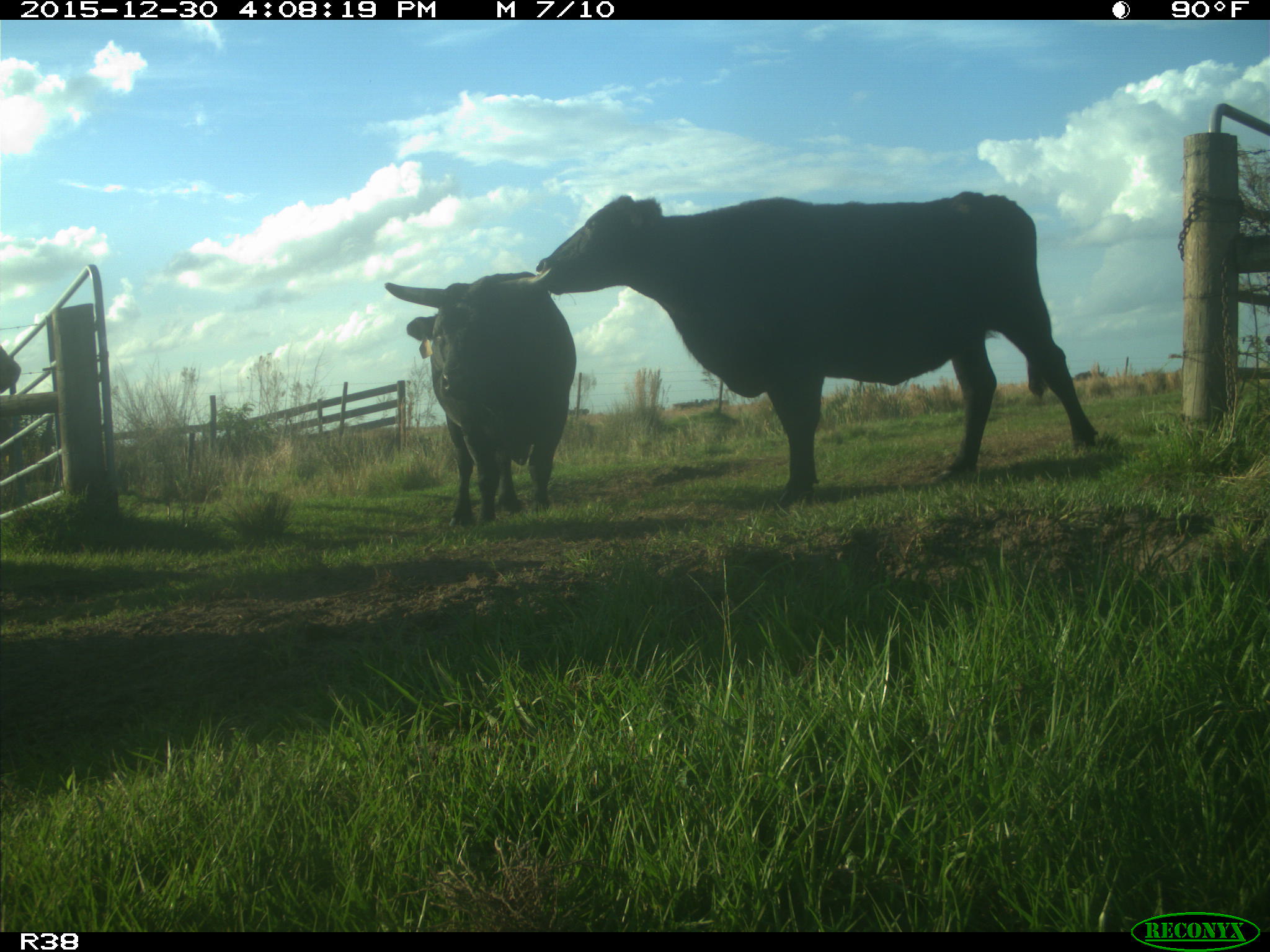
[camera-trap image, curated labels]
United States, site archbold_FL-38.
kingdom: Animalia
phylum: Chordata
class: Mammalia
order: Artiodactyla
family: Bovidae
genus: Bos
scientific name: Bos taurus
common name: domestic cow